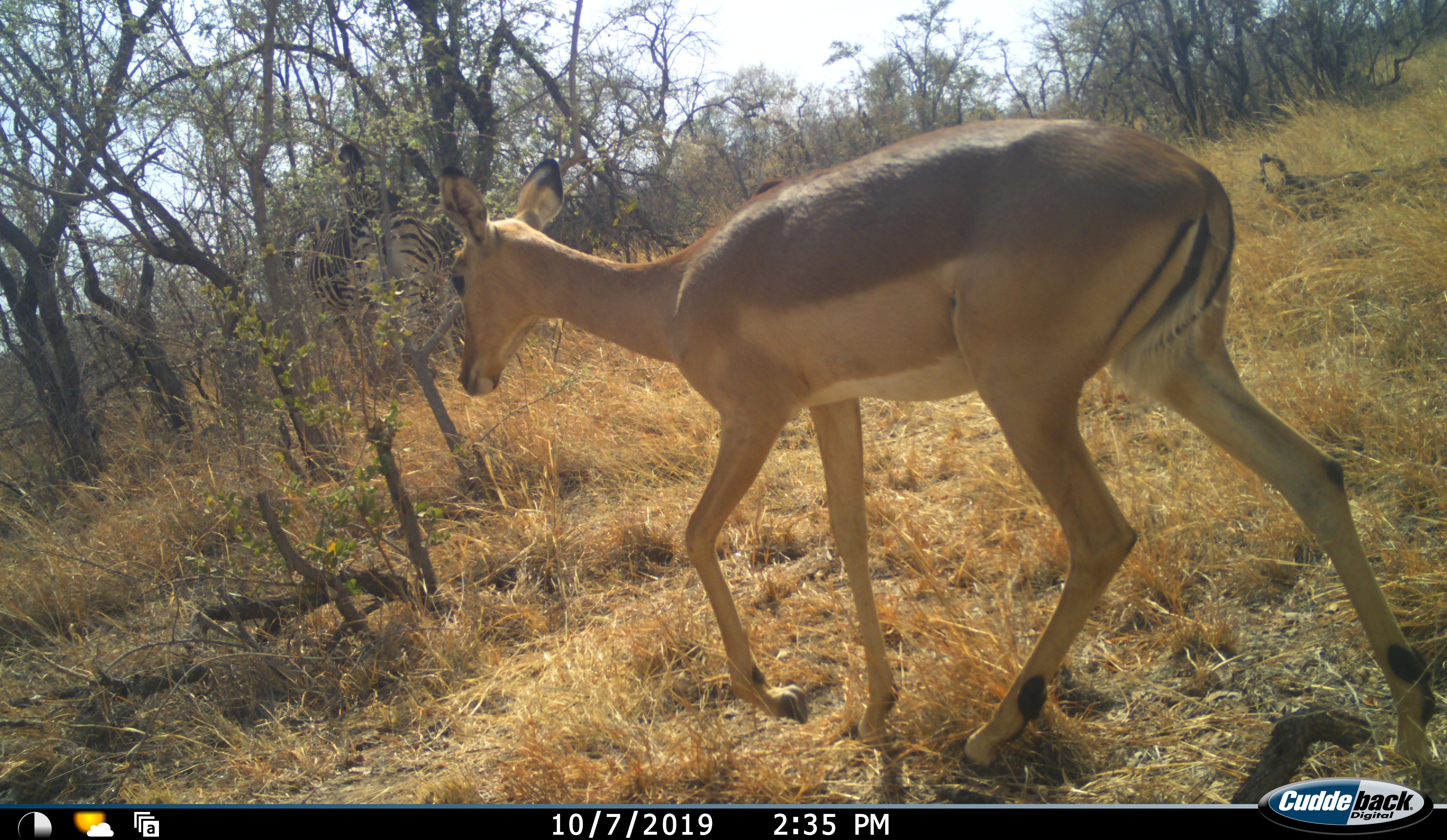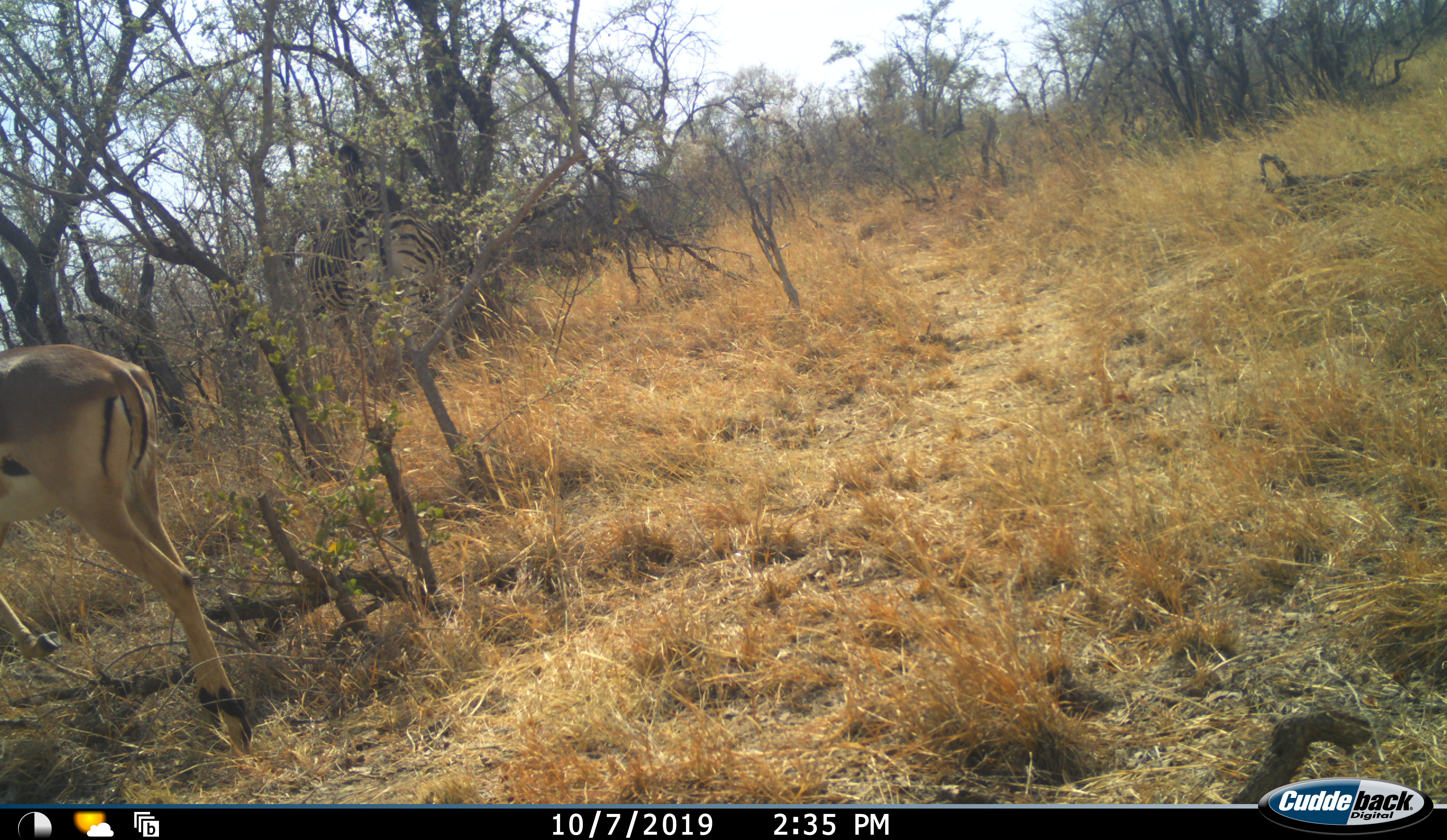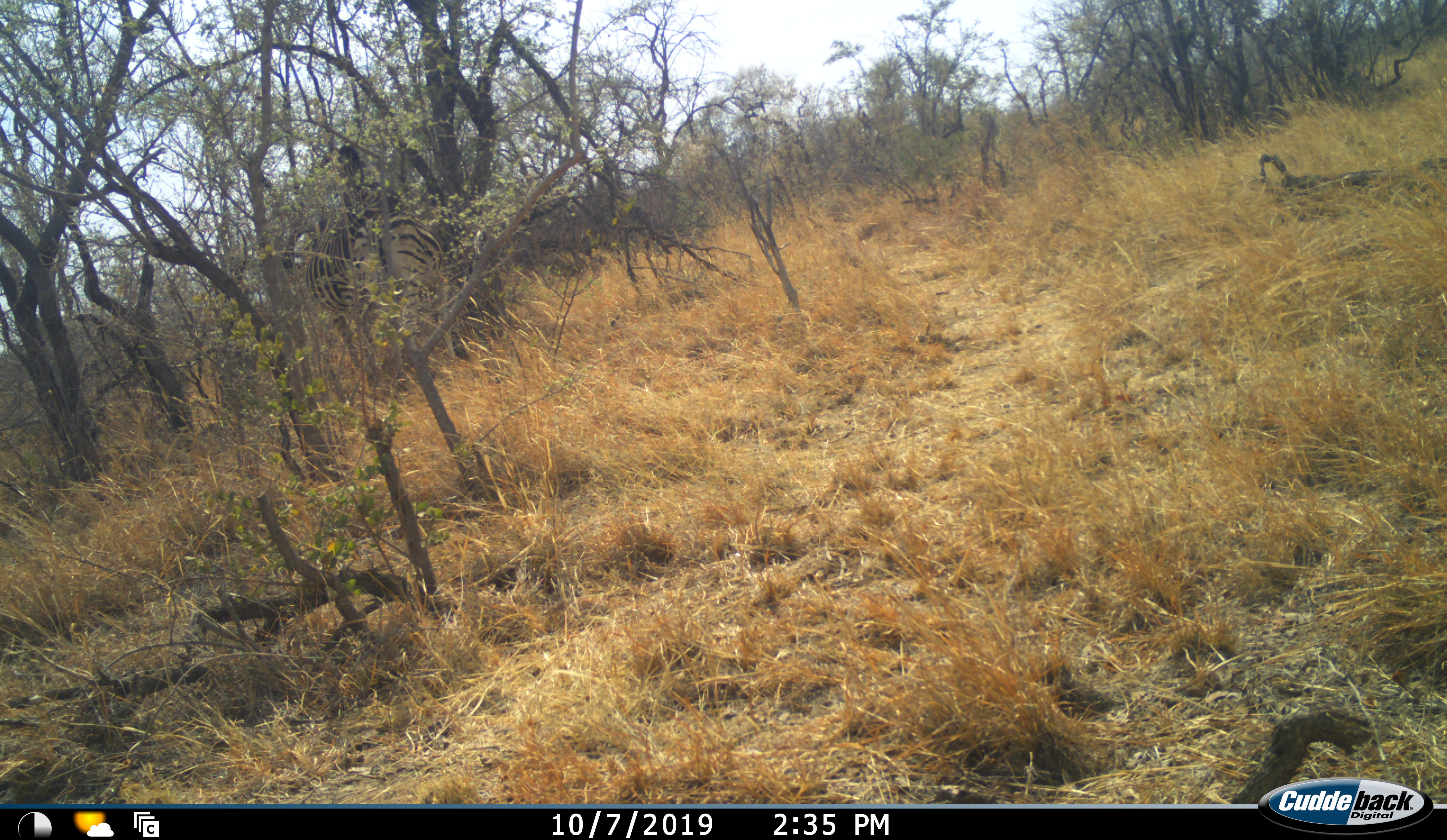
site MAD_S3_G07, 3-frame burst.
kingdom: Animalia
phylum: Chordata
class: Mammalia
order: Artiodactyla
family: Bovidae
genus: Aepyceros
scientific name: Aepyceros melampus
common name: impala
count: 1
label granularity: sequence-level